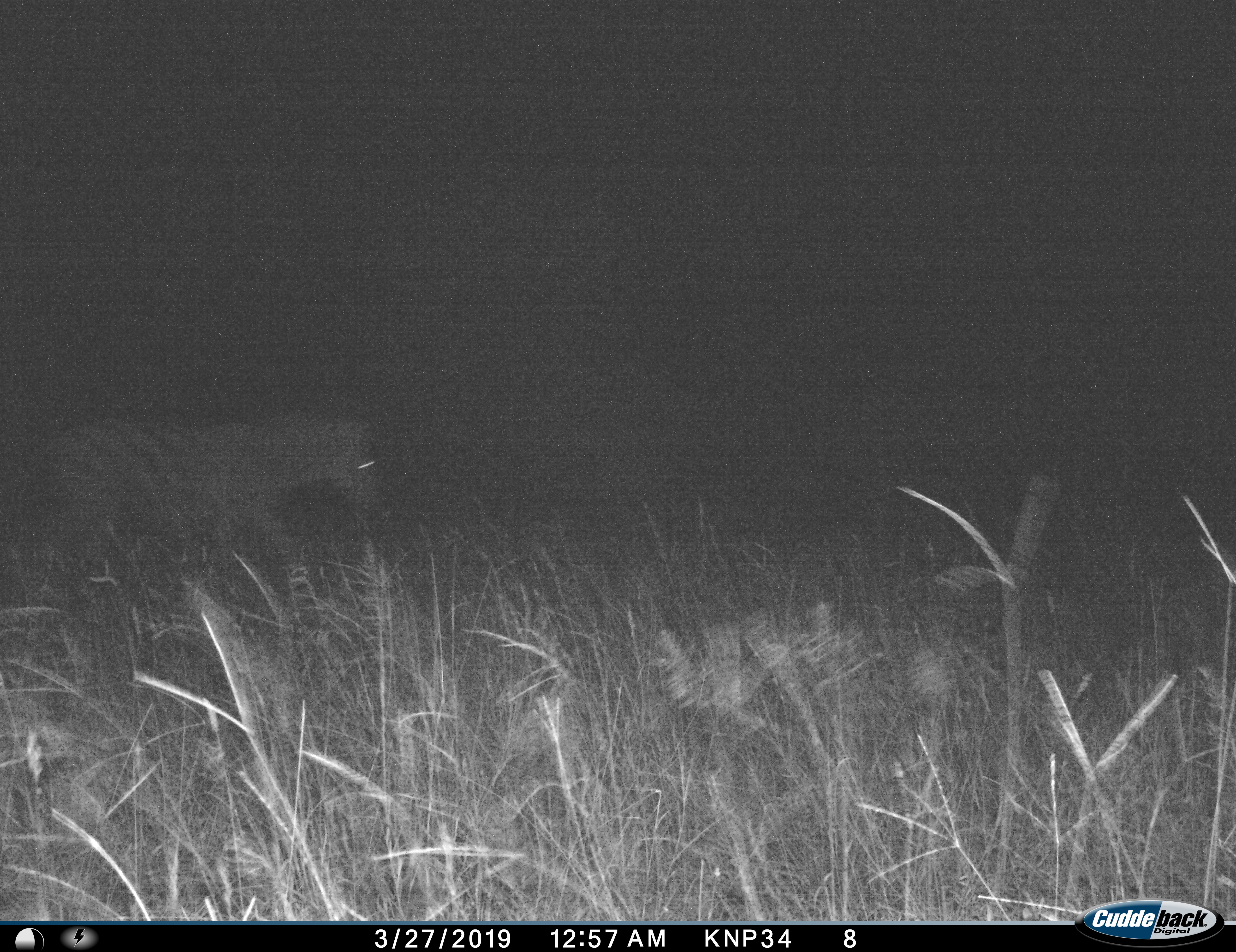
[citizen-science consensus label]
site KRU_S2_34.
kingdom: Animalia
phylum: Chordata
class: Mammalia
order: Perissodactyla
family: Equidae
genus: Equus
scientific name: Equus quagga burchellii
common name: burchell's zebra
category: zebraburchells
Zebraburchells (burchell's zebra) (Equus quagga burchellii), count 1. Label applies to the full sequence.